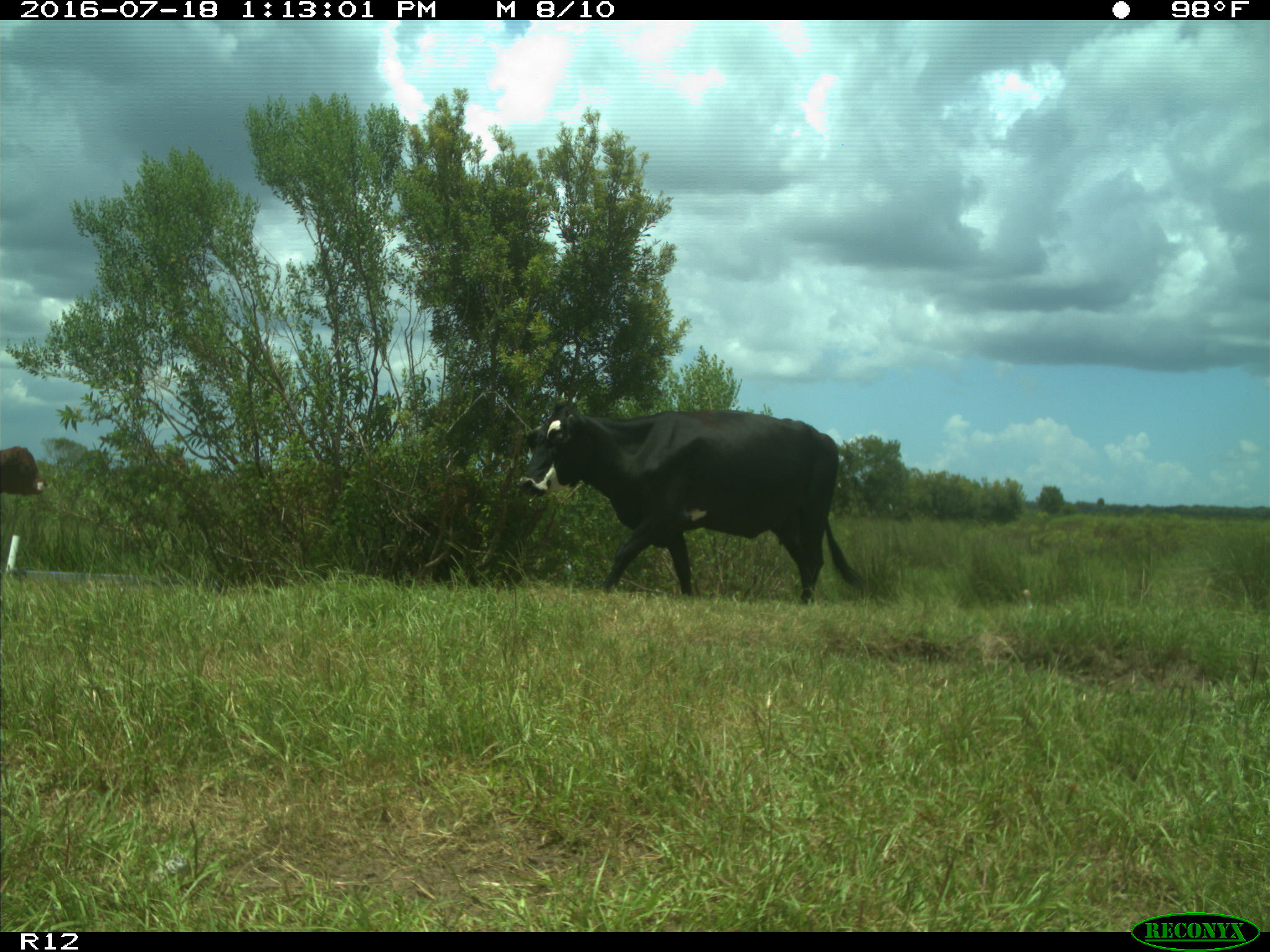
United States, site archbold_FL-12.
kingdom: Animalia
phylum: Chordata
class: Mammalia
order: Artiodactyla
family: Bovidae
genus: Bos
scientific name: Bos taurus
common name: domestic cow